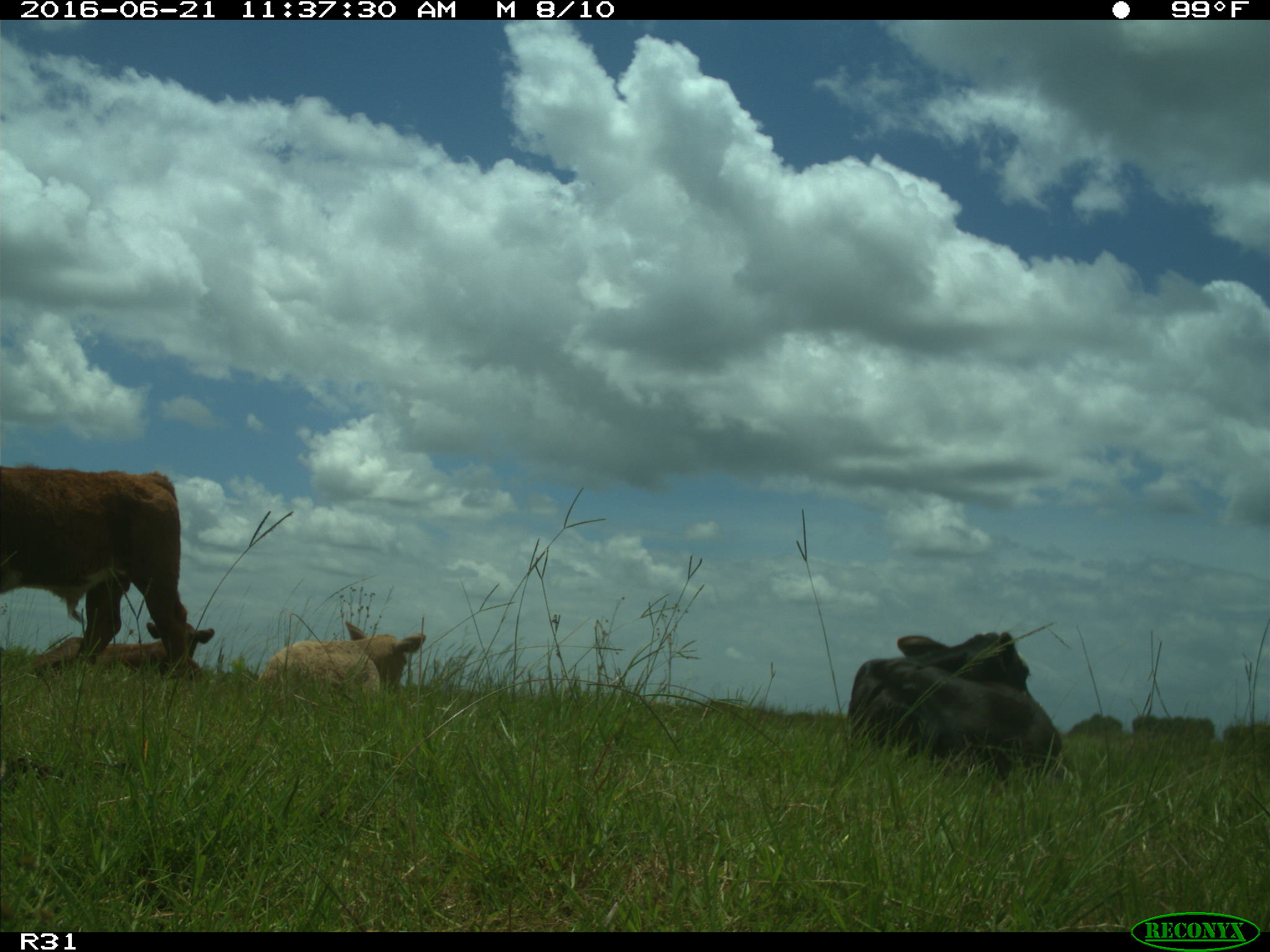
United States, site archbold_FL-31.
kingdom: Animalia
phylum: Chordata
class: Mammalia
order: Artiodactyla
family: Bovidae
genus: Bos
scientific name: Bos taurus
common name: domestic cow